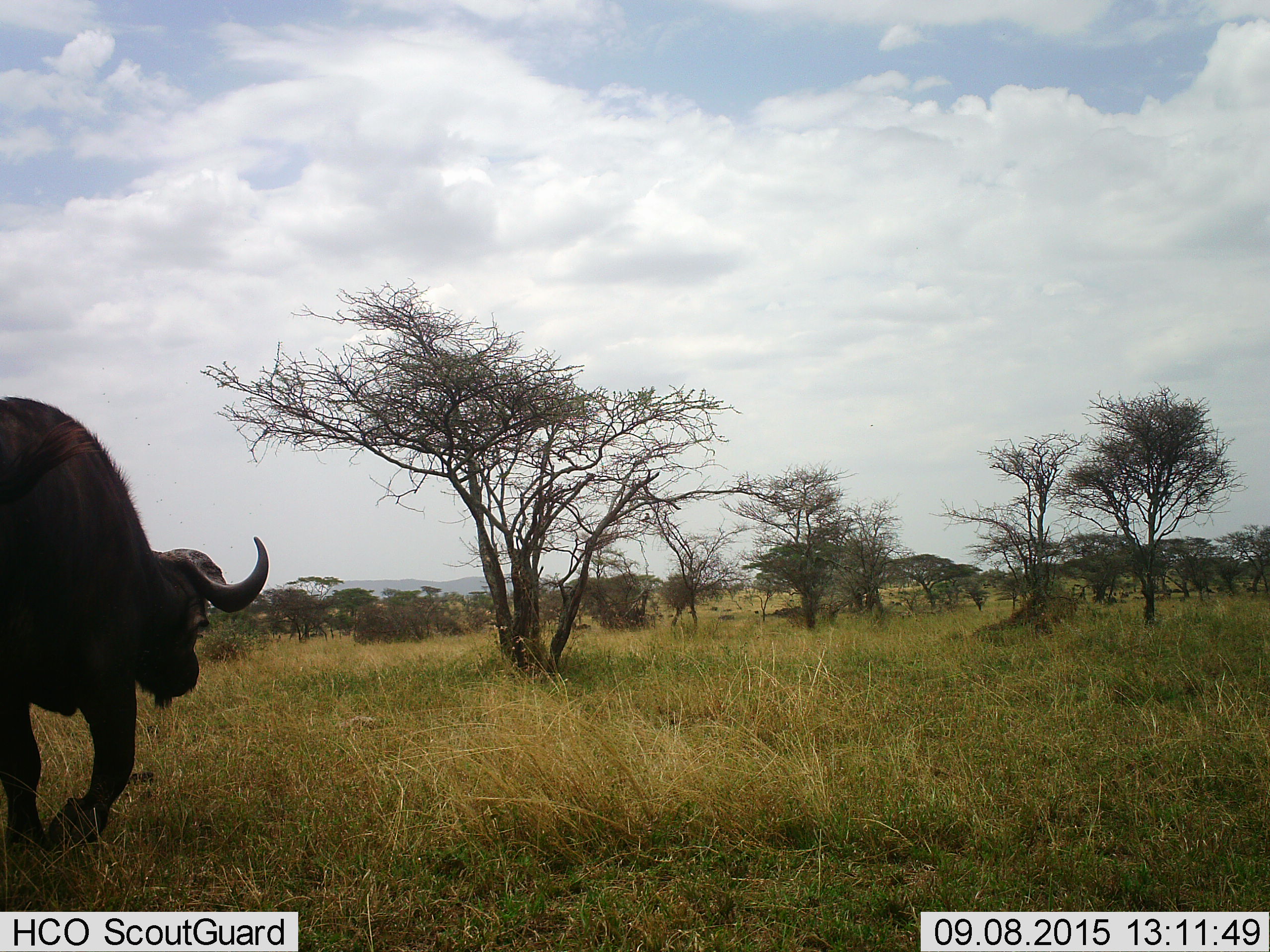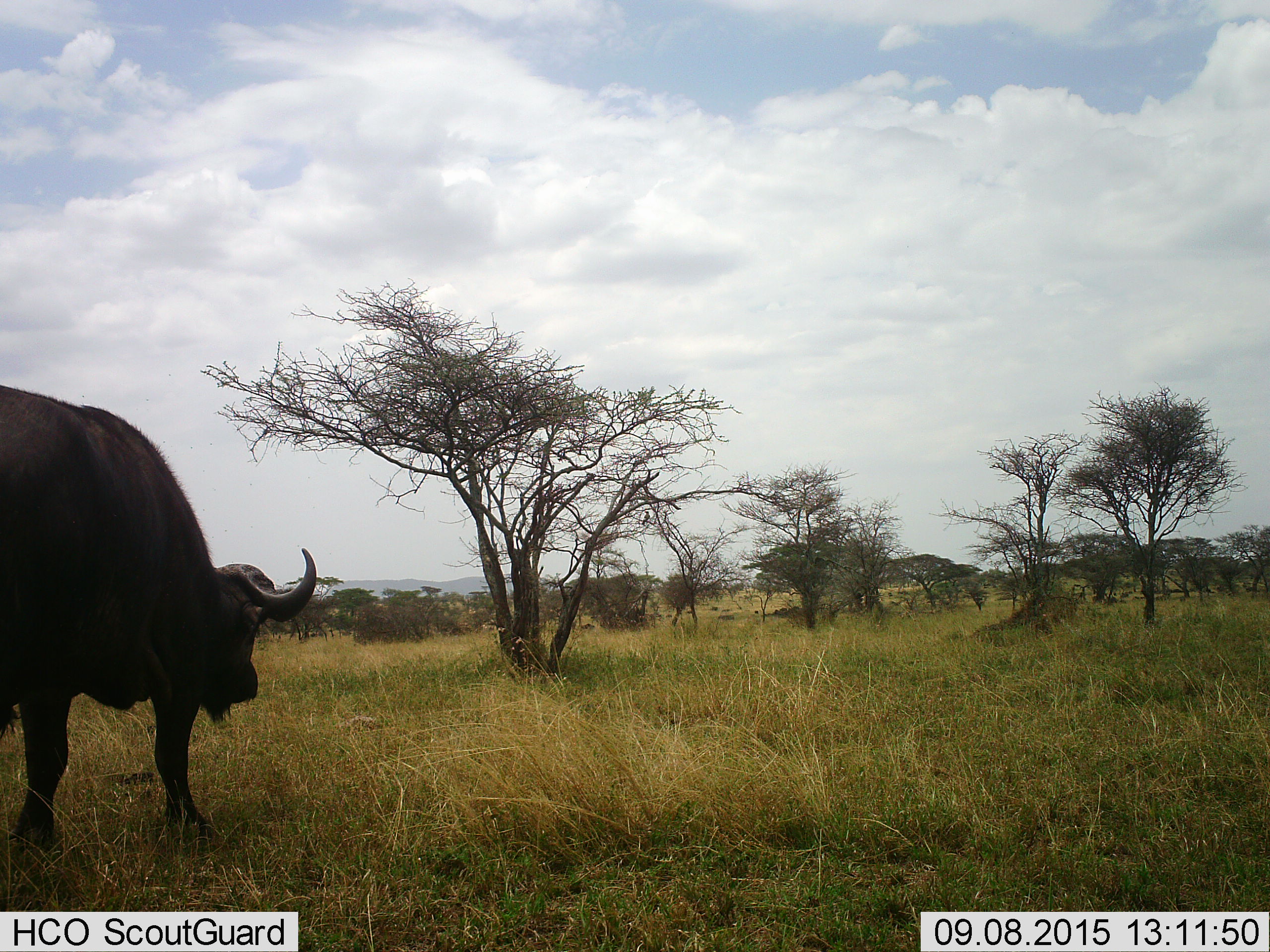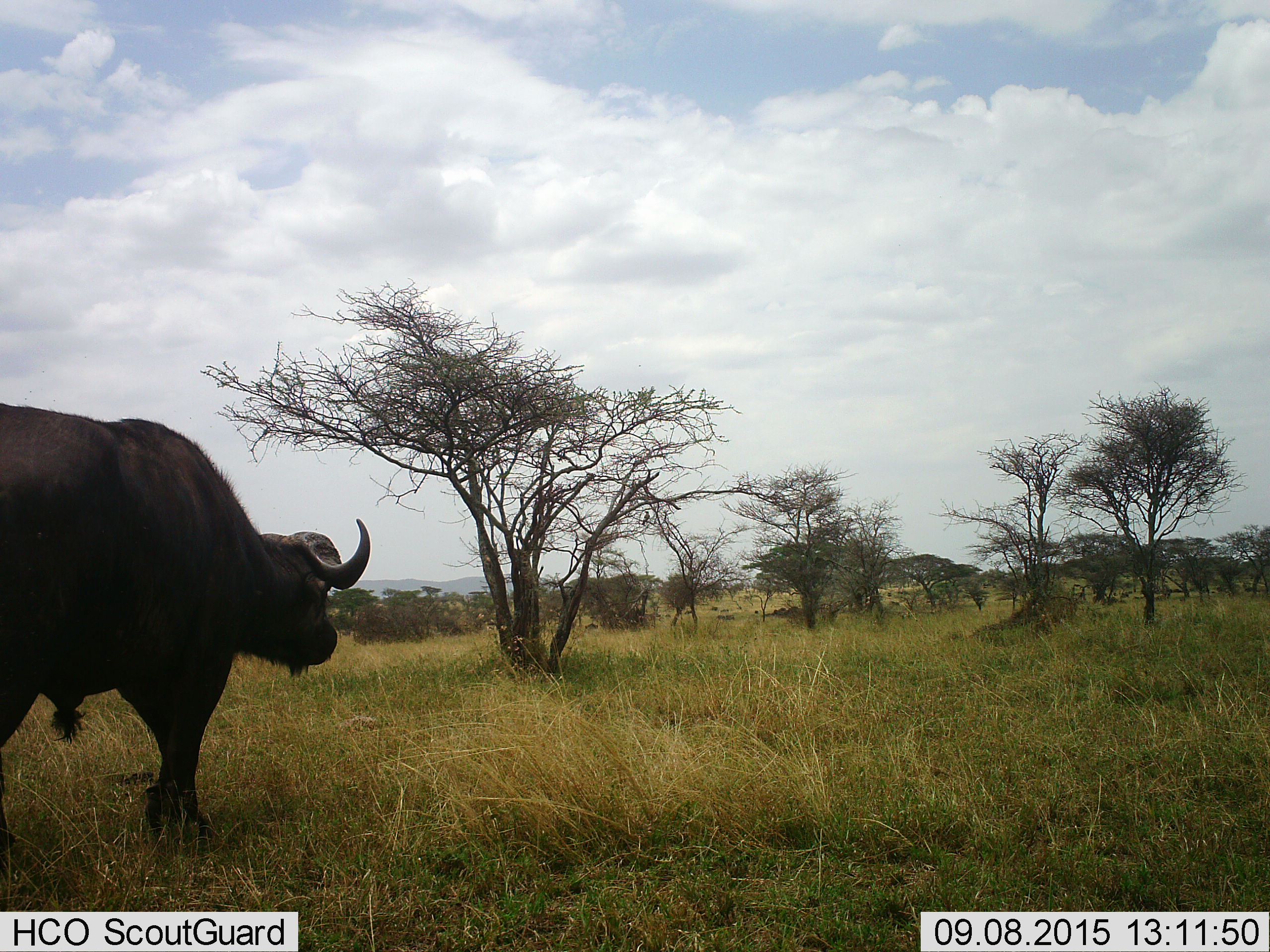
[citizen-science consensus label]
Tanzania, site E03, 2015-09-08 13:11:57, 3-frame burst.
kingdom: Animalia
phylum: Chordata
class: Mammalia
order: Artiodactyla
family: Bovidae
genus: Syncerus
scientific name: Syncerus caffer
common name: cape buffalo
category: buffalo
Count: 1.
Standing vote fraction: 24%.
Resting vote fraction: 6%.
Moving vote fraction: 94%.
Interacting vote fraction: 0%.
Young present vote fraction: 0%.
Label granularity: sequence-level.